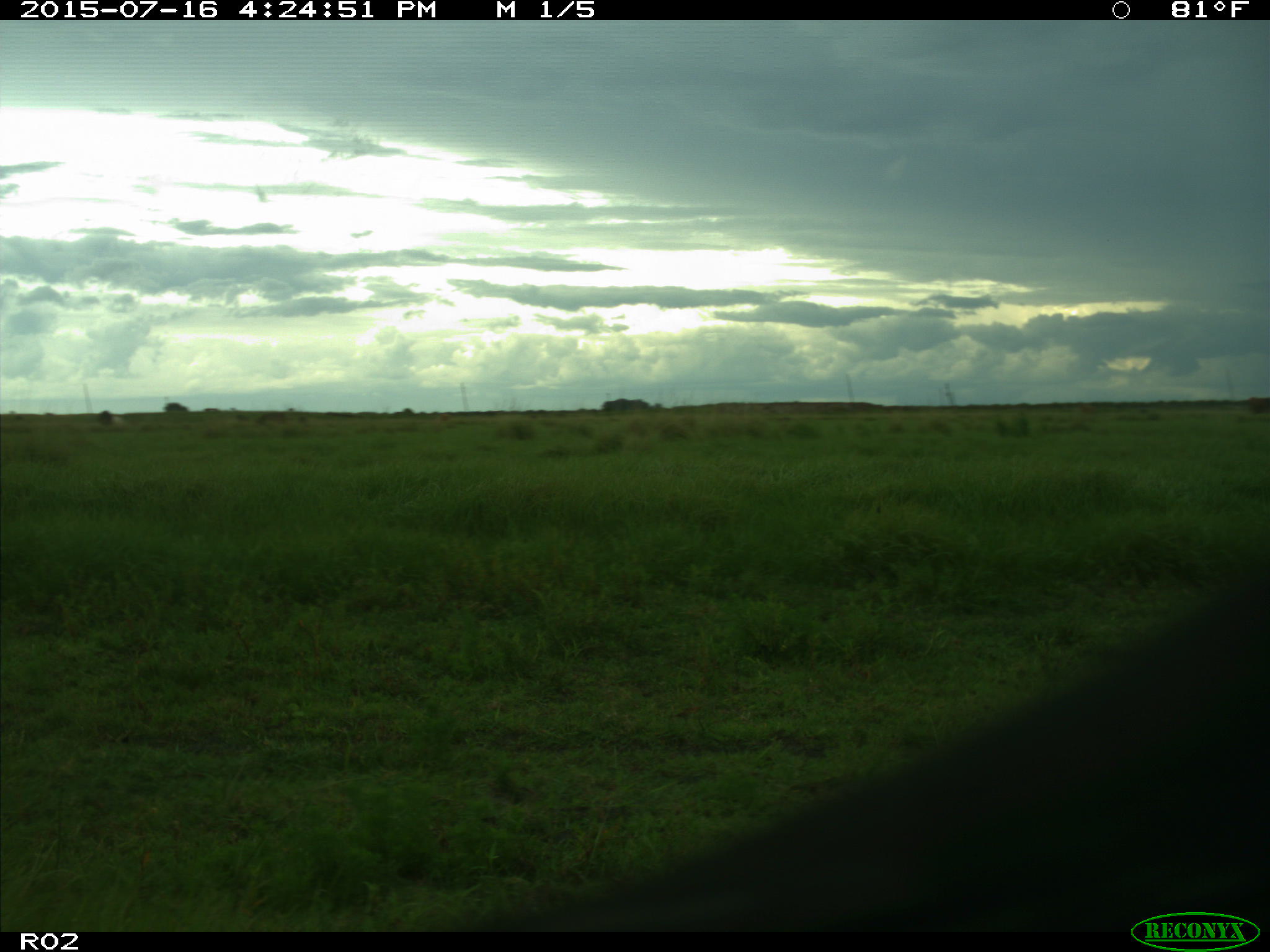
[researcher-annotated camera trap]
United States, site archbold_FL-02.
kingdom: Animalia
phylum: Chordata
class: Mammalia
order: Artiodactyla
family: Bovidae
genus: Bos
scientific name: Bos taurus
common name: domestic cow